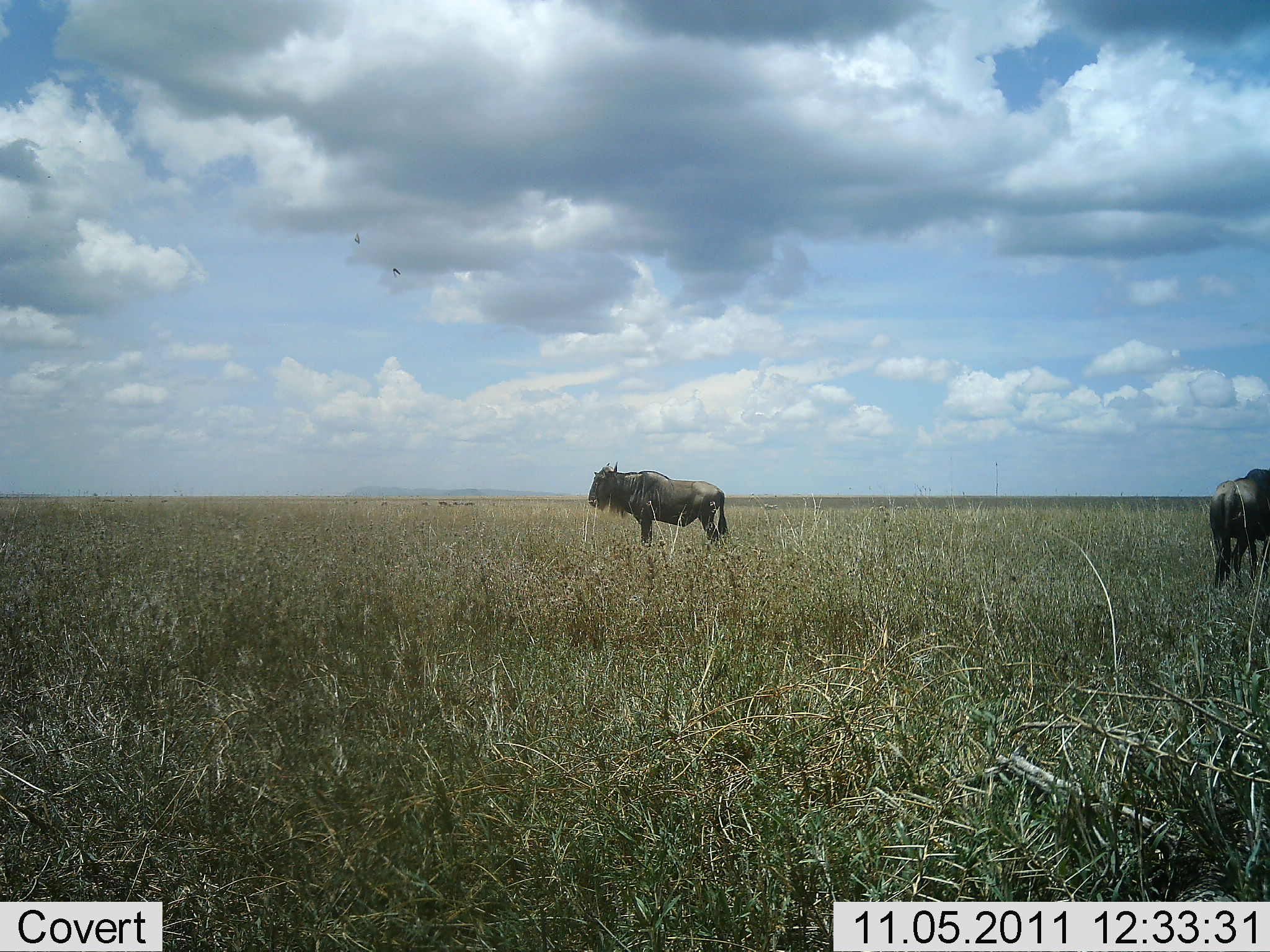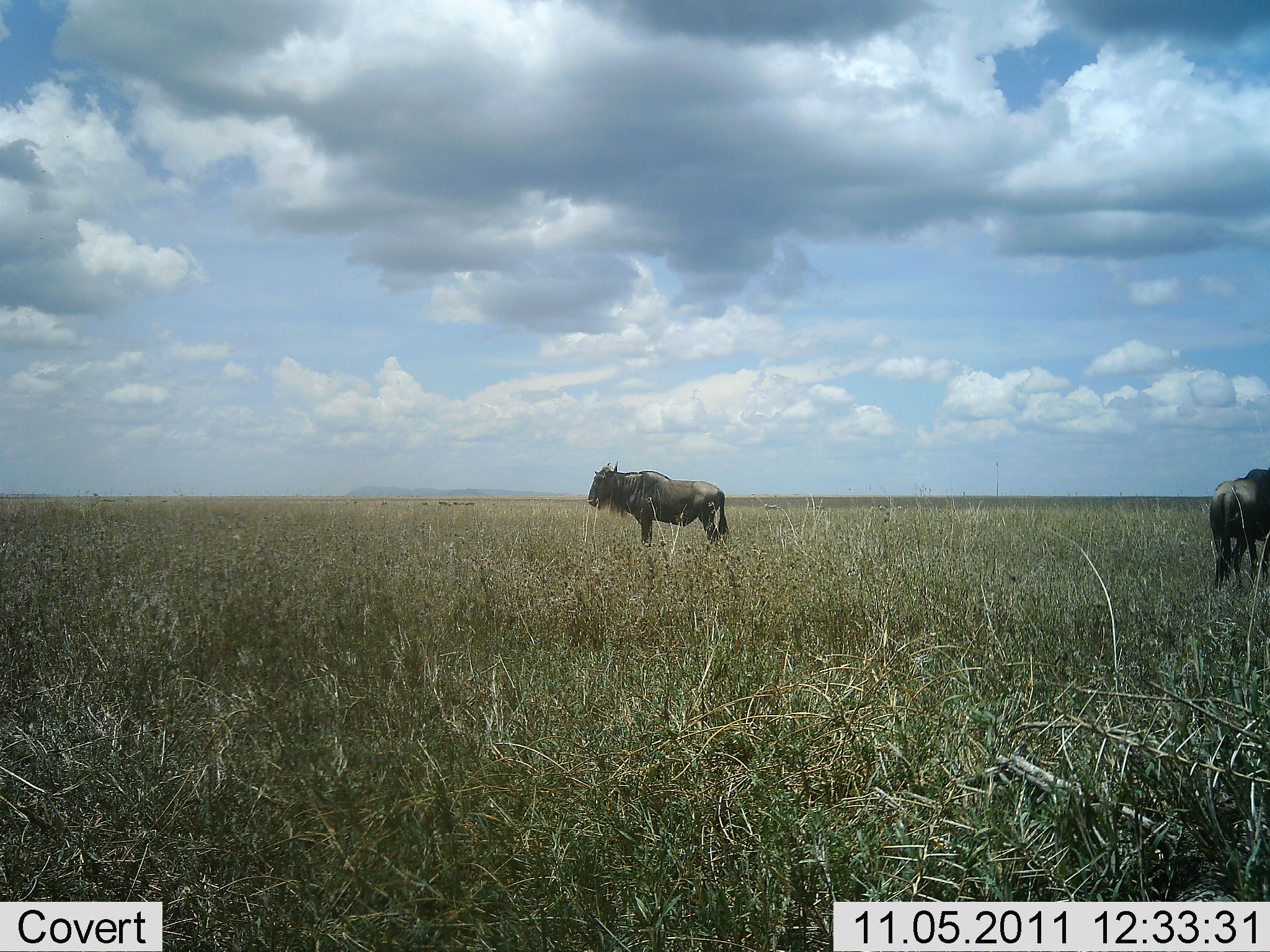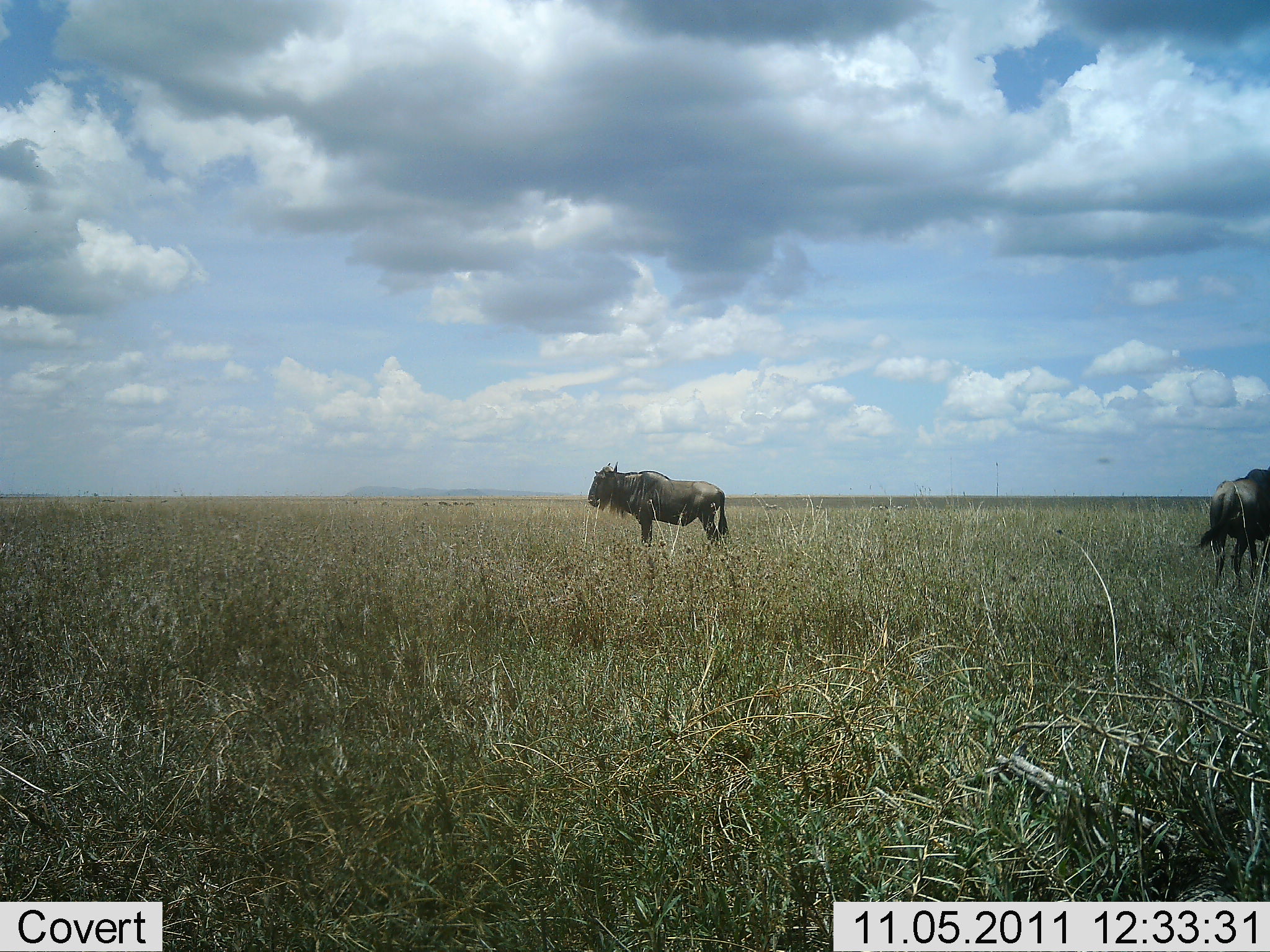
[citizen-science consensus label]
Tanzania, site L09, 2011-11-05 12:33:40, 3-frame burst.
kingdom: Animalia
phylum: Chordata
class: Mammalia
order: Artiodactyla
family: Bovidae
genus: Connochaetes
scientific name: Connochaetes taurinus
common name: blue wildebeest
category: wildebeest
Wildebeest (blue wildebeest) (Connochaetes taurinus), count 2. Behavior (volunteer vote fractions): standing 100%, resting 0%, moving 0%, interacting 0%. Young present (vote fraction): 0%. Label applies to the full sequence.